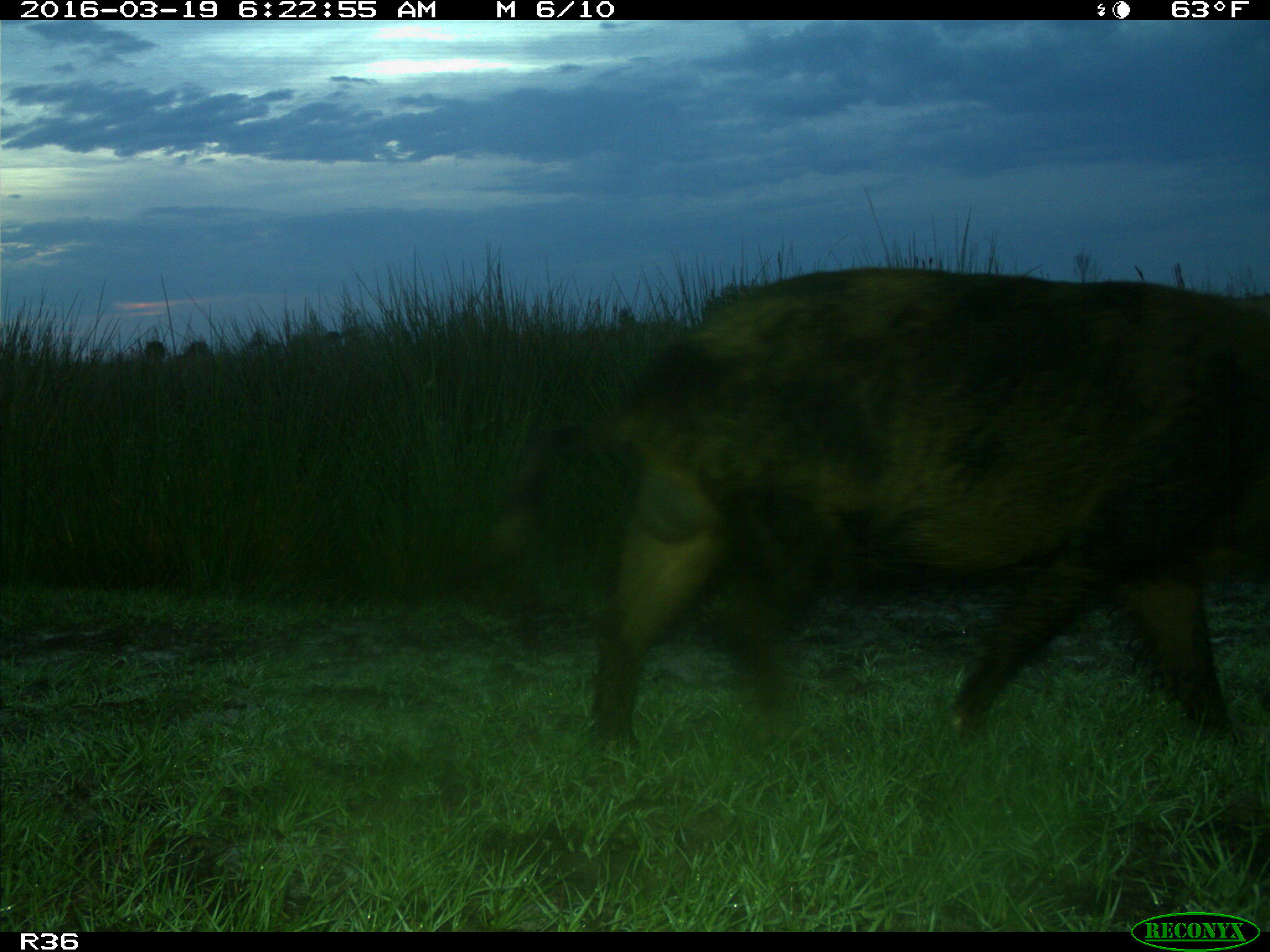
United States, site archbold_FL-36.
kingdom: Animalia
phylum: Chordata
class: Mammalia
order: Artiodactyla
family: Suidae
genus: Sus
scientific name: Sus scrofa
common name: wild boar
Sus scrofa (wild boar).